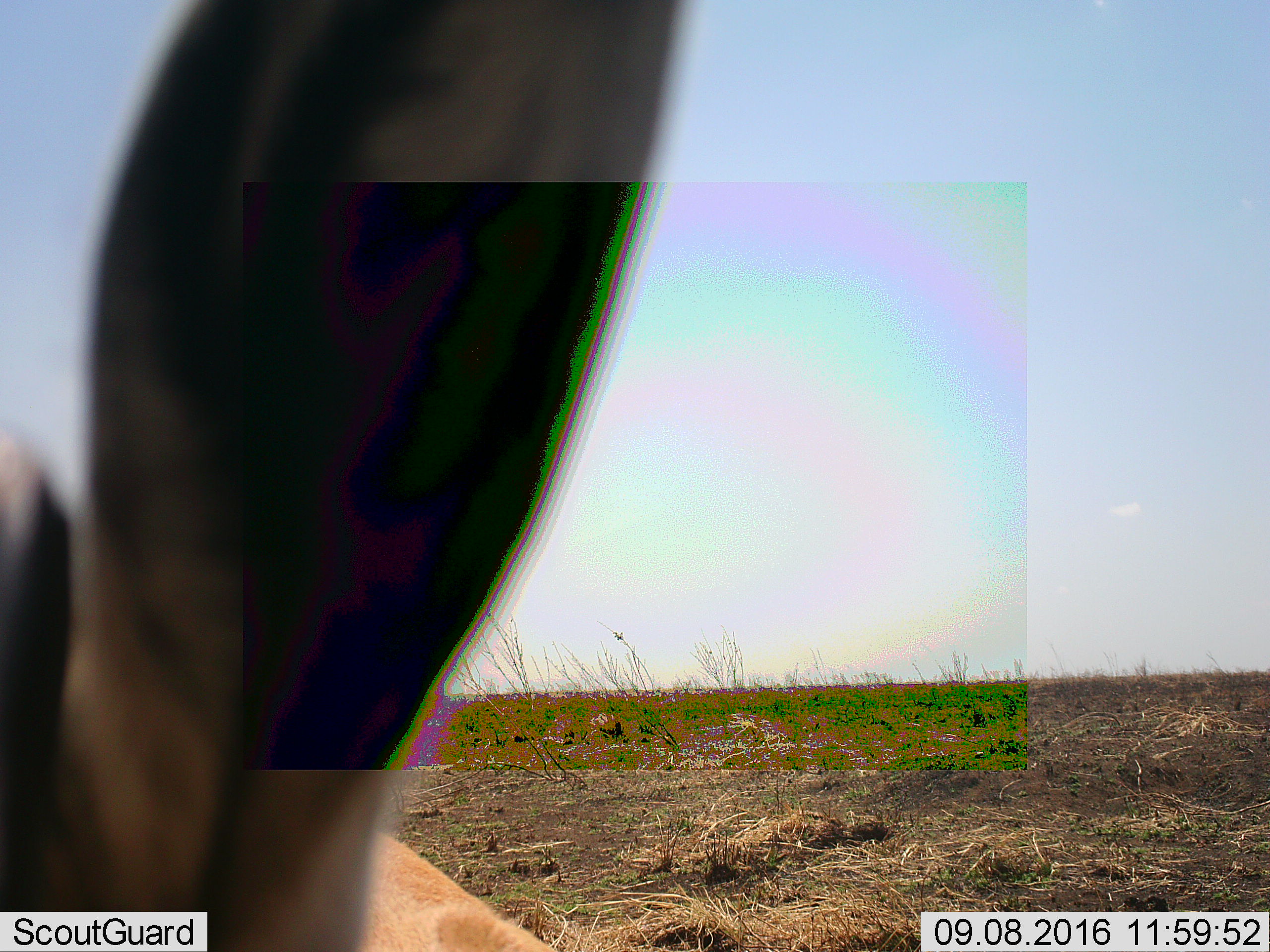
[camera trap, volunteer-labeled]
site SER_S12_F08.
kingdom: Animalia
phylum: Chordata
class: Mammalia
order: Artiodactyla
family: Bovidae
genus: Eudorcas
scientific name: Eudorcas thomsonii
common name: thomson's gazelle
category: gazellethomsons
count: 1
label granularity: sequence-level